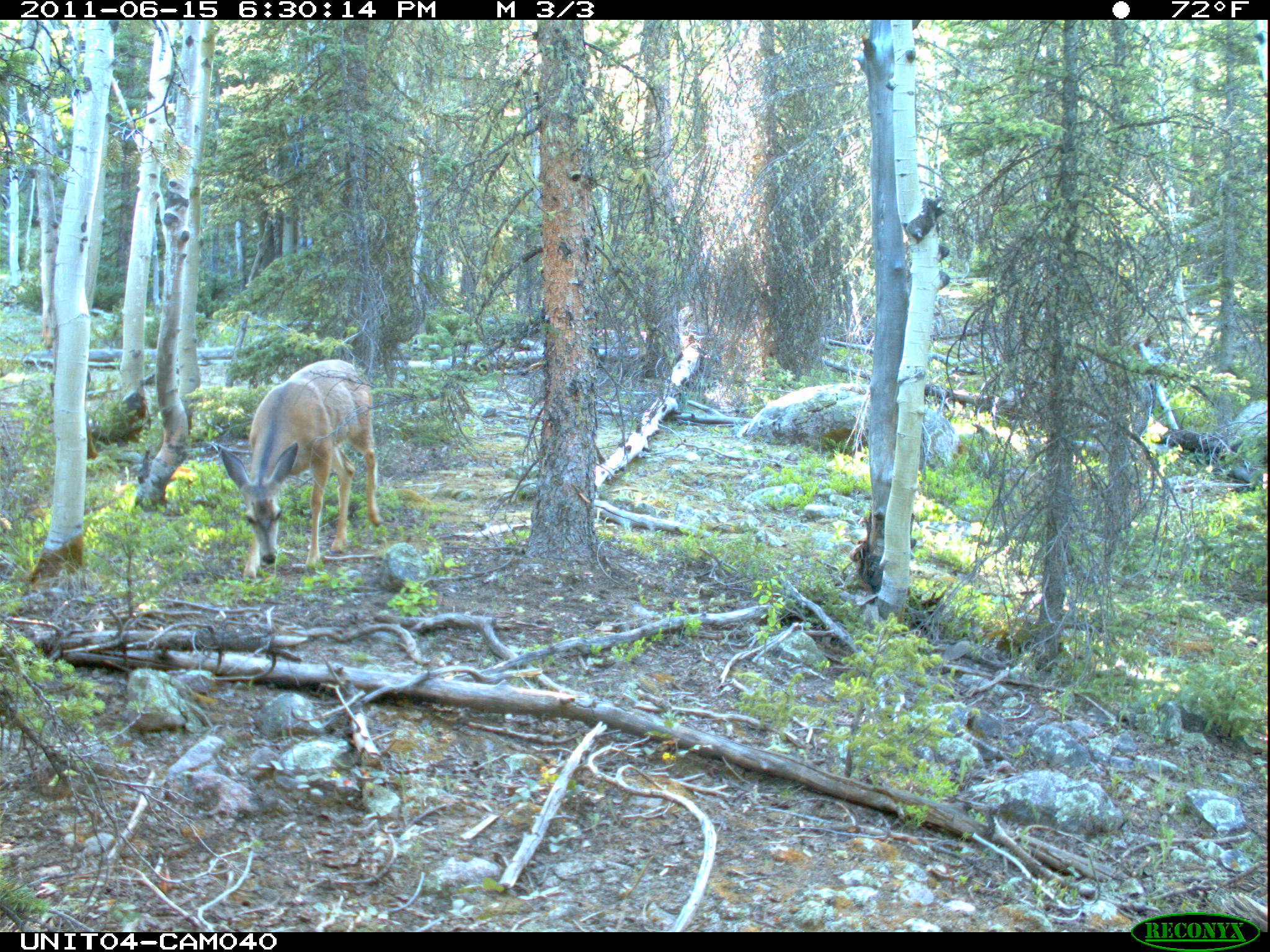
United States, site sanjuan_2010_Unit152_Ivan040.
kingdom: Animalia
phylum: Chordata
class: Mammalia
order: Artiodactyla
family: Cervidae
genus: Odocoileus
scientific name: Odocoileus hemionus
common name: mule deer